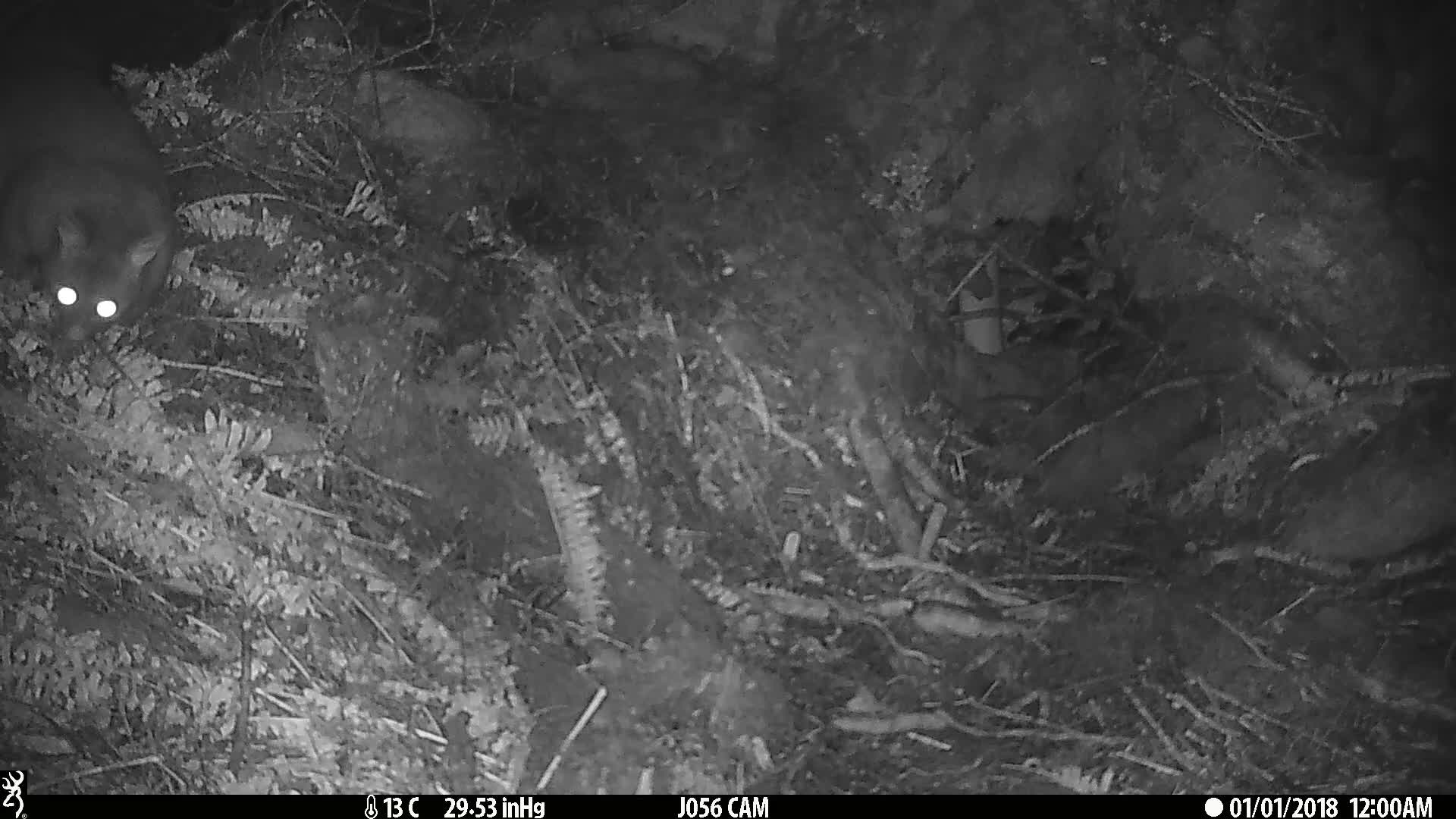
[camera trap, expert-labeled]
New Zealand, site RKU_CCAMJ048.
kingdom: Animalia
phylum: Chordata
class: Mammalia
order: Diprotodontia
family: Phalangeridae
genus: Trichosurus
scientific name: Trichosurus vulpecula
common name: common brushtail possum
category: possum